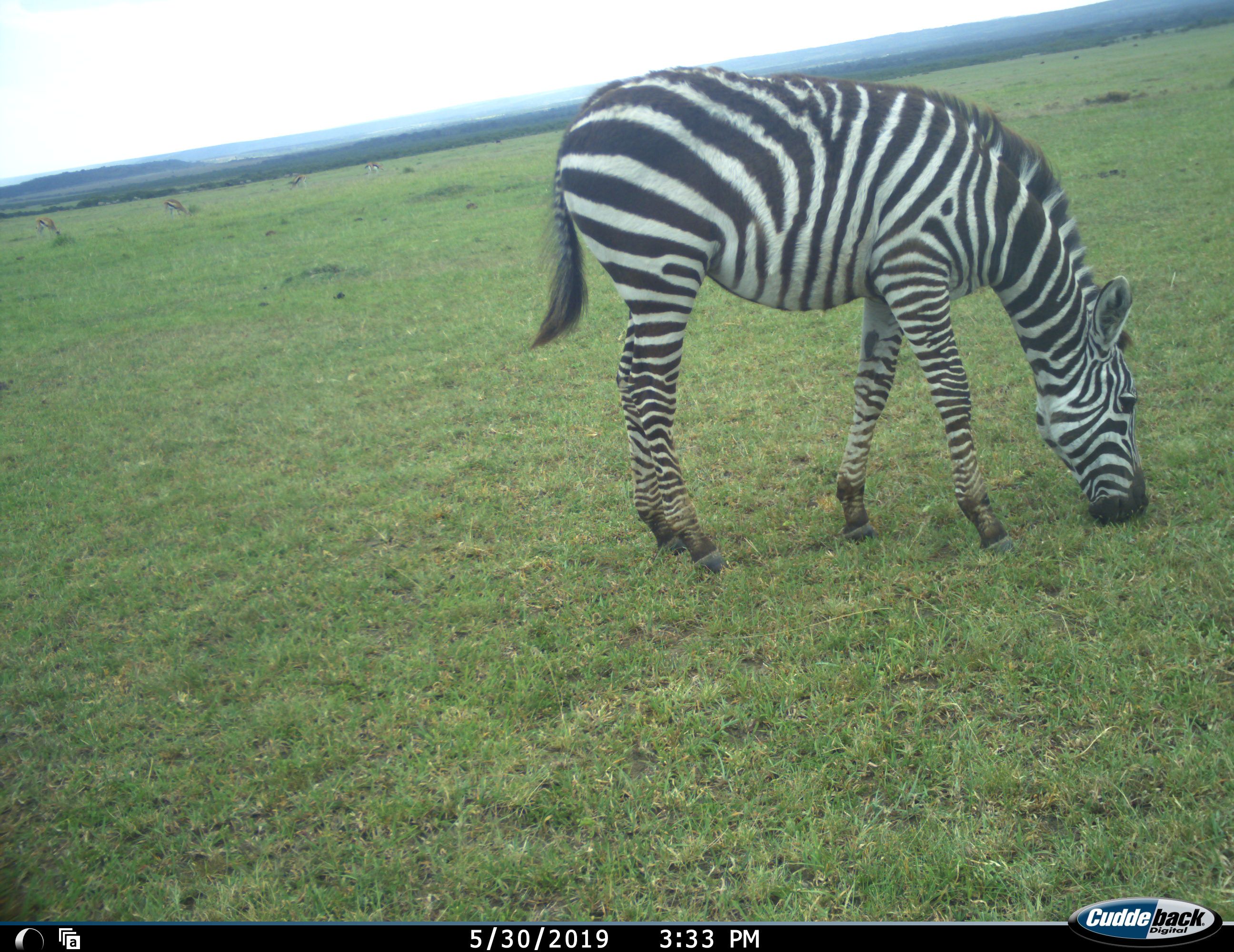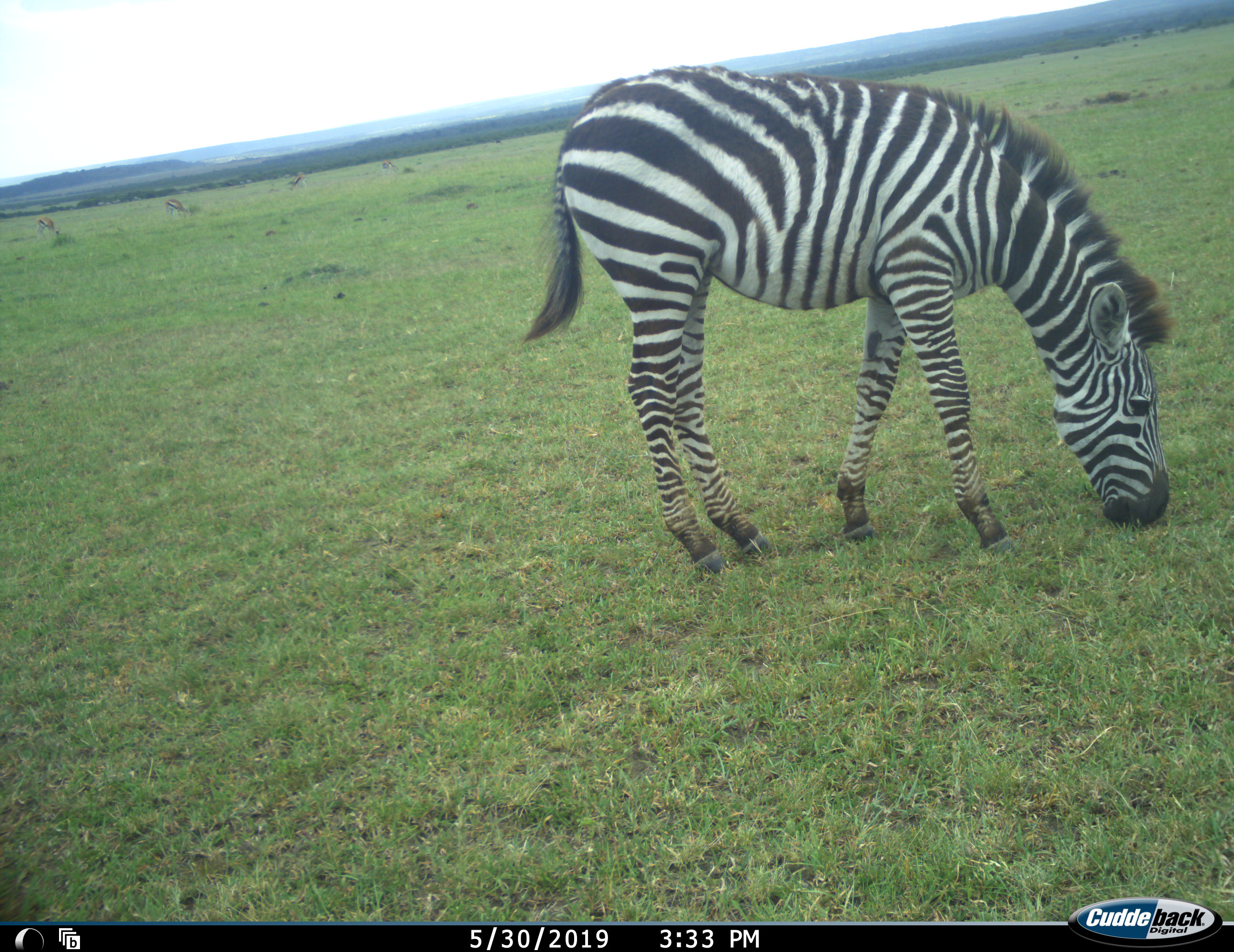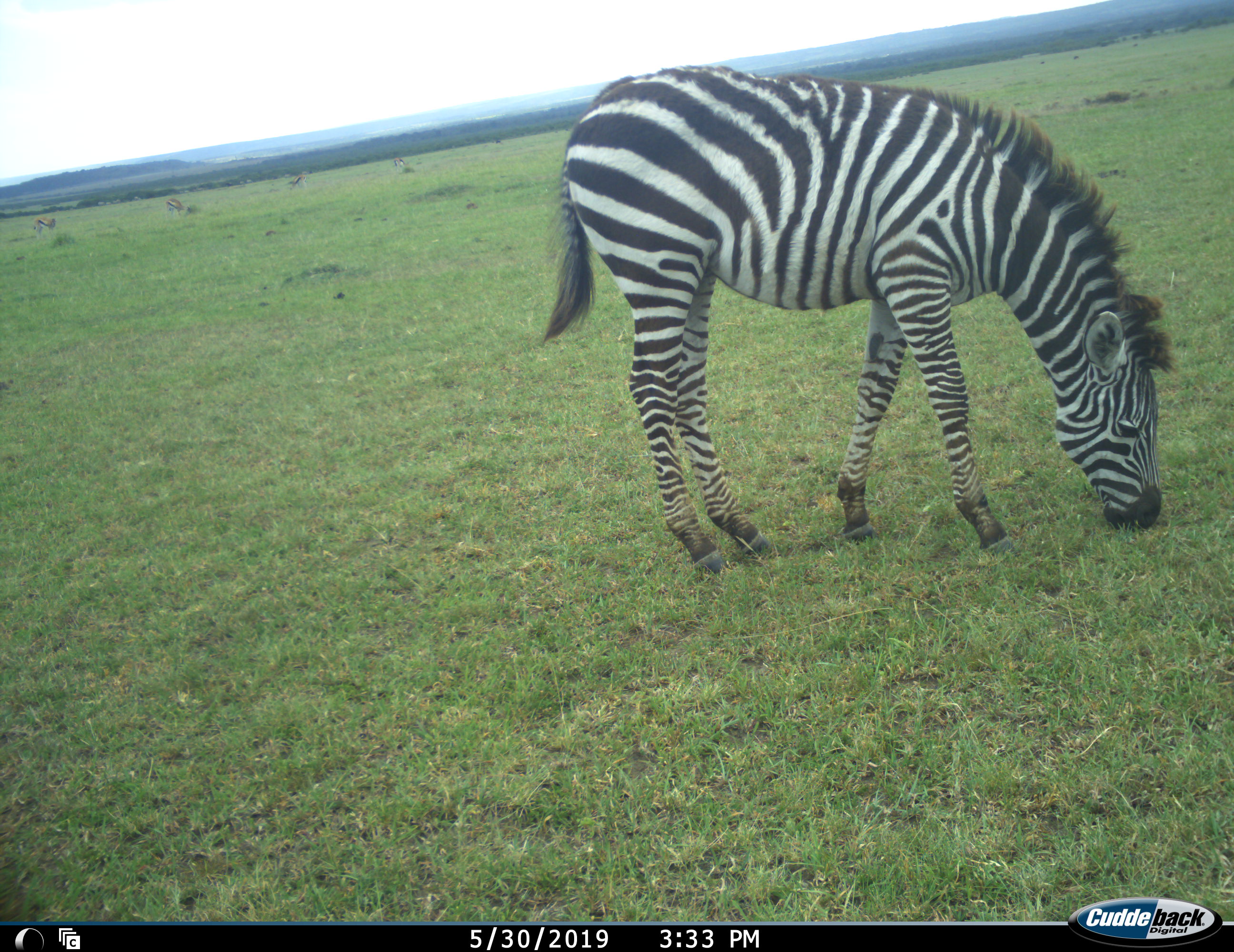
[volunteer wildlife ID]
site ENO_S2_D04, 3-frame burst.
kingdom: Animalia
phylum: Chordata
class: Mammalia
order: Artiodactyla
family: Bovidae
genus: Eudorcas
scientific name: Eudorcas thomsonii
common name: thomson's gazelle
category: gazellethomsons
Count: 4.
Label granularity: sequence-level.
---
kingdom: Animalia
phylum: Chordata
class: Mammalia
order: Perissodactyla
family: Equidae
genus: Equus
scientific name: Equus quagga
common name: plains zebra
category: zebraplains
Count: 1.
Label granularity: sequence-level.